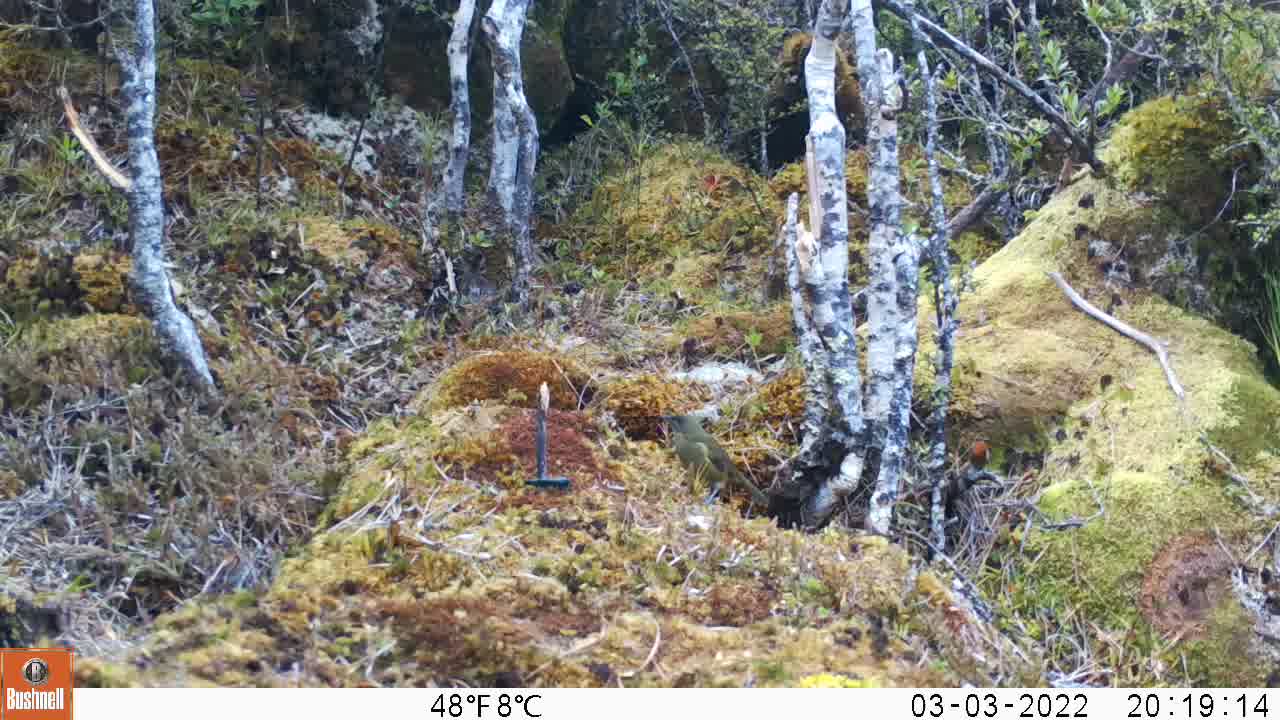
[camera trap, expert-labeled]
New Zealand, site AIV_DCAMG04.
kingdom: Animalia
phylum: Chordata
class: Aves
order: Passeriformes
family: Meliphagidae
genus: Anthornis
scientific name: Anthornis melanura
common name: new zealand bellbird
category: bellbird